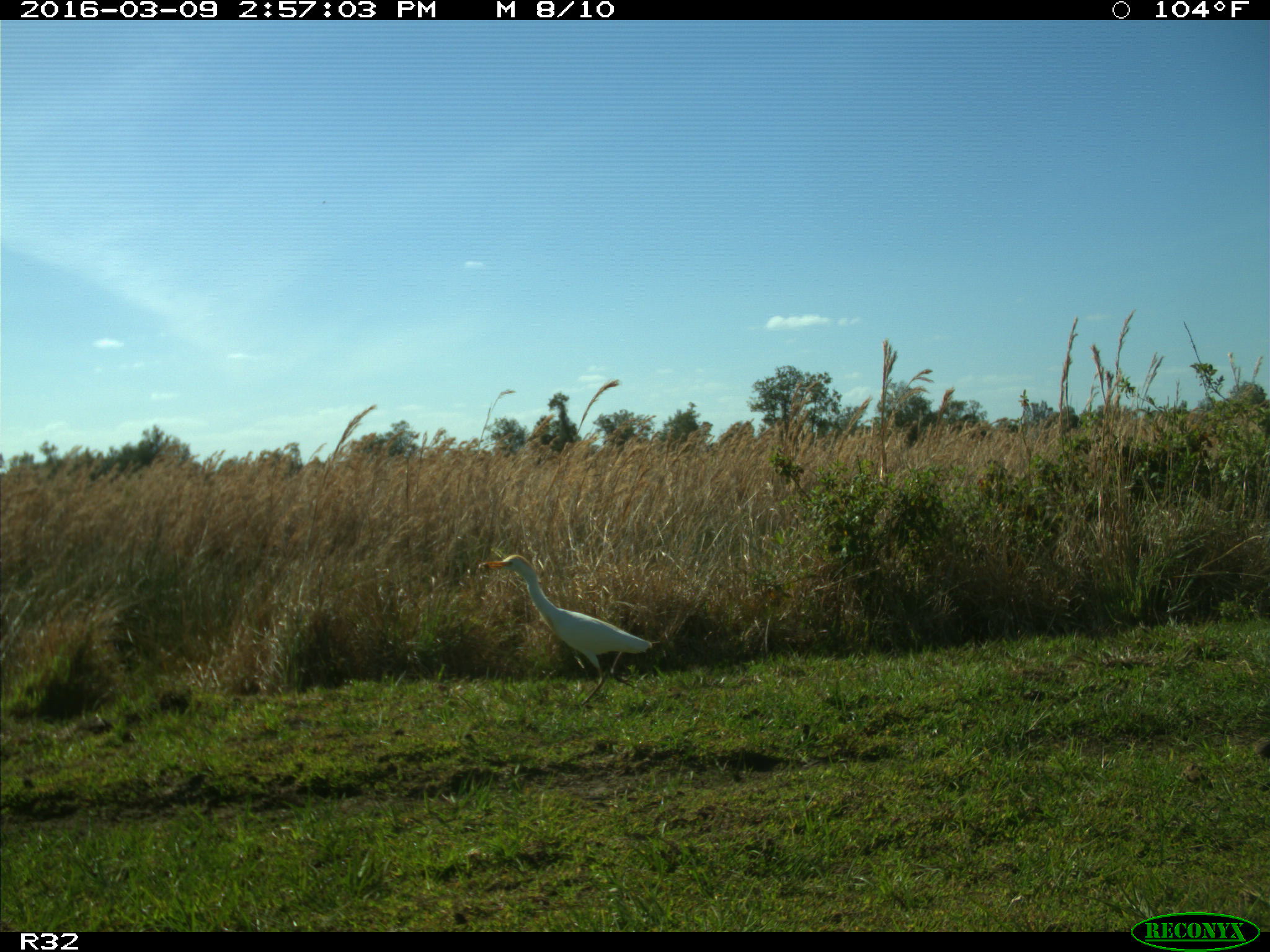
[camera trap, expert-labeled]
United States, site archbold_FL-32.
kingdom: Animalia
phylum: Chordata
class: Aves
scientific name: Aves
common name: birds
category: unidentified bird